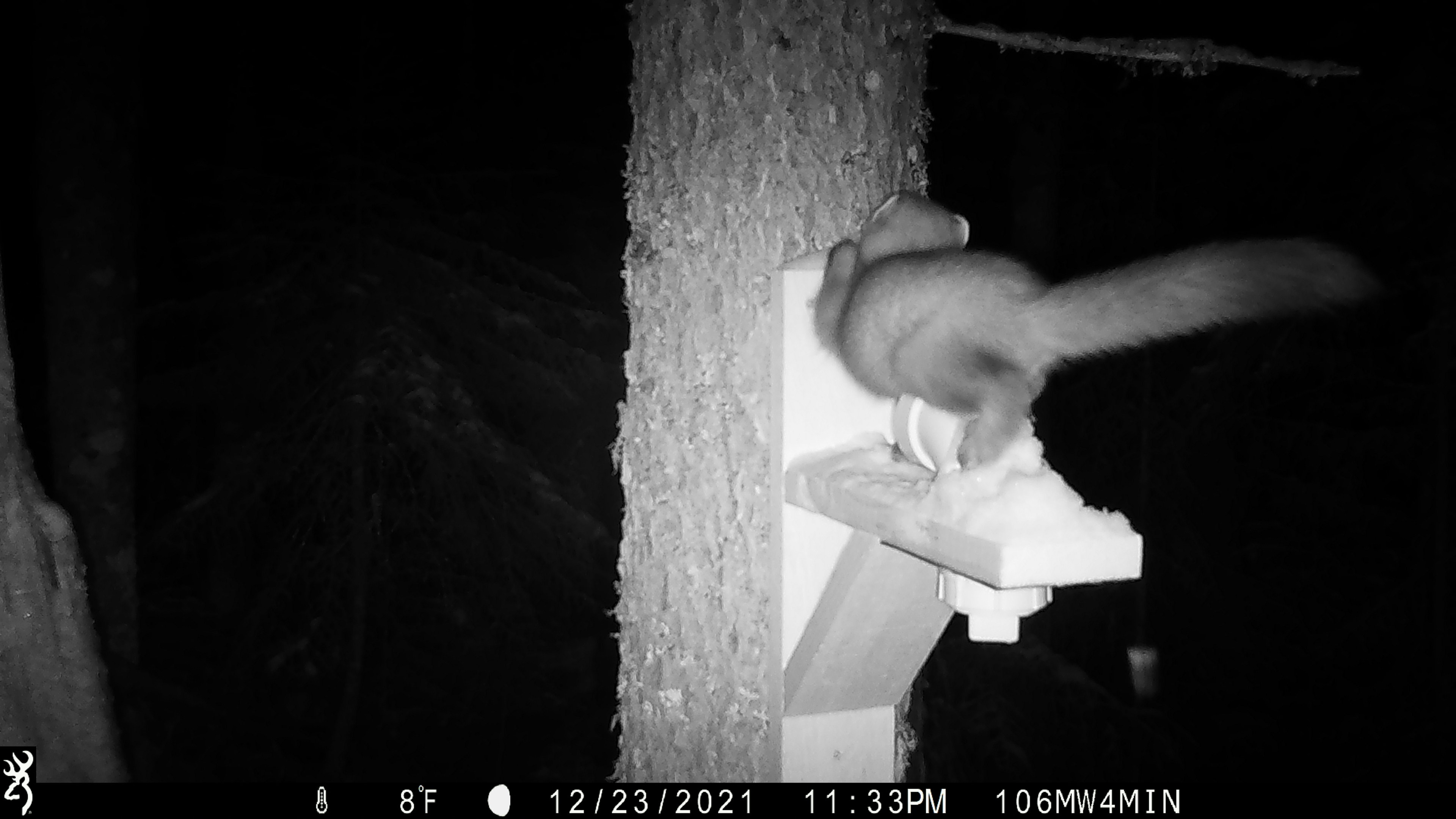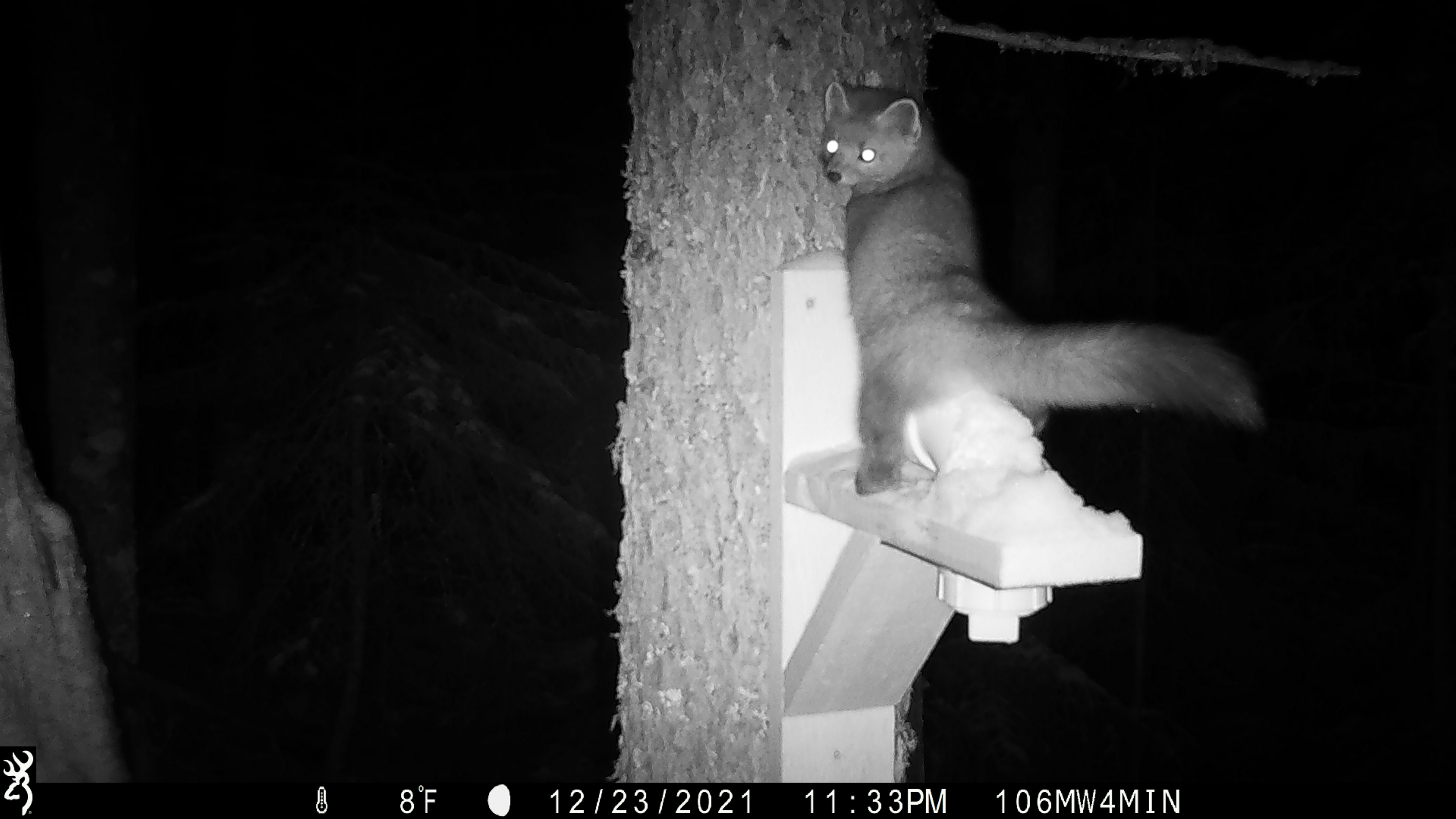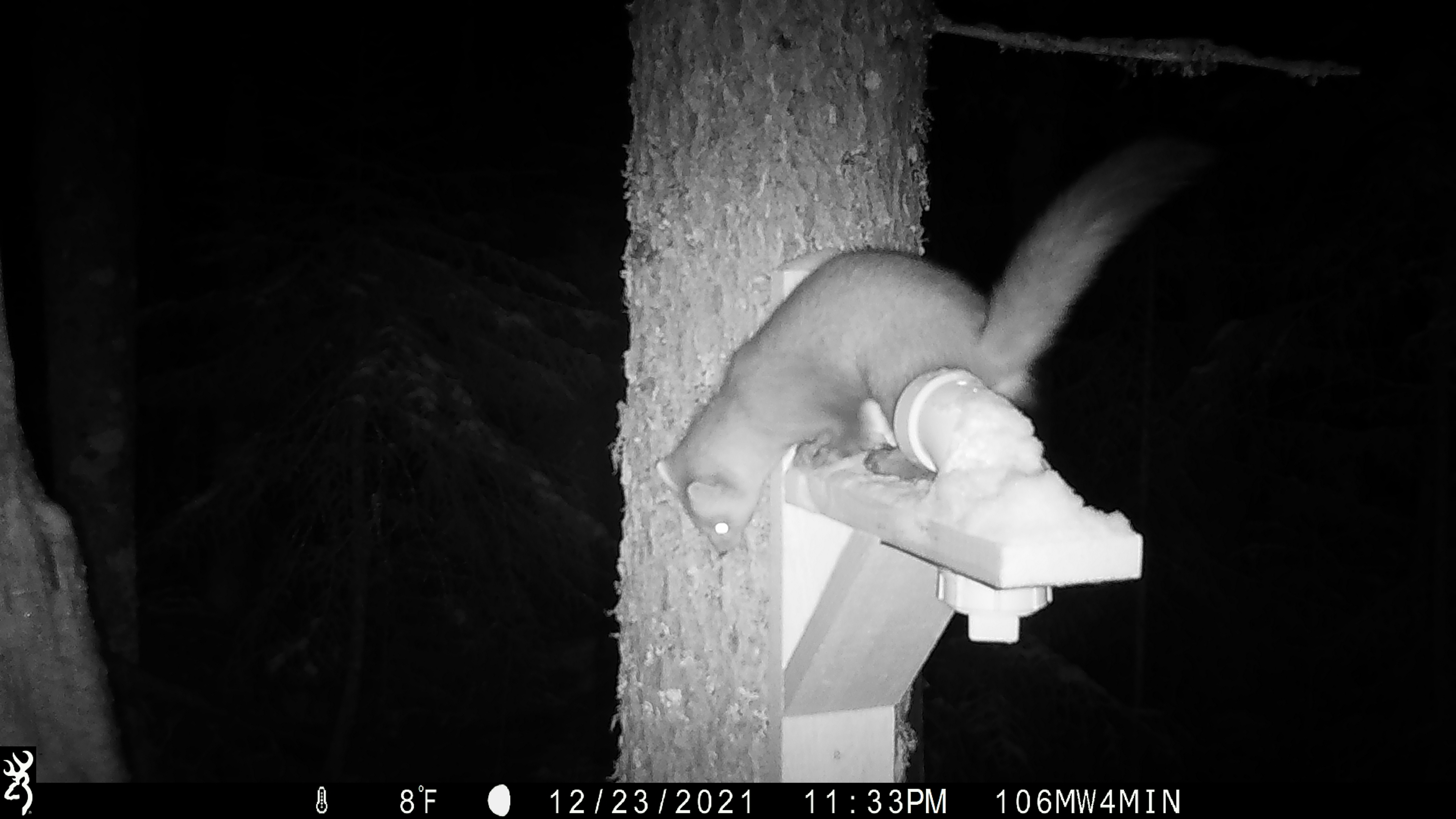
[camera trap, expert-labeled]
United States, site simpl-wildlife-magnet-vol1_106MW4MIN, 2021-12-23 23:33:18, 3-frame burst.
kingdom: Animalia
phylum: Chordata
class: Mammalia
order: Carnivora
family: Mustelidae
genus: Martes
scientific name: Martes americana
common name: american marten